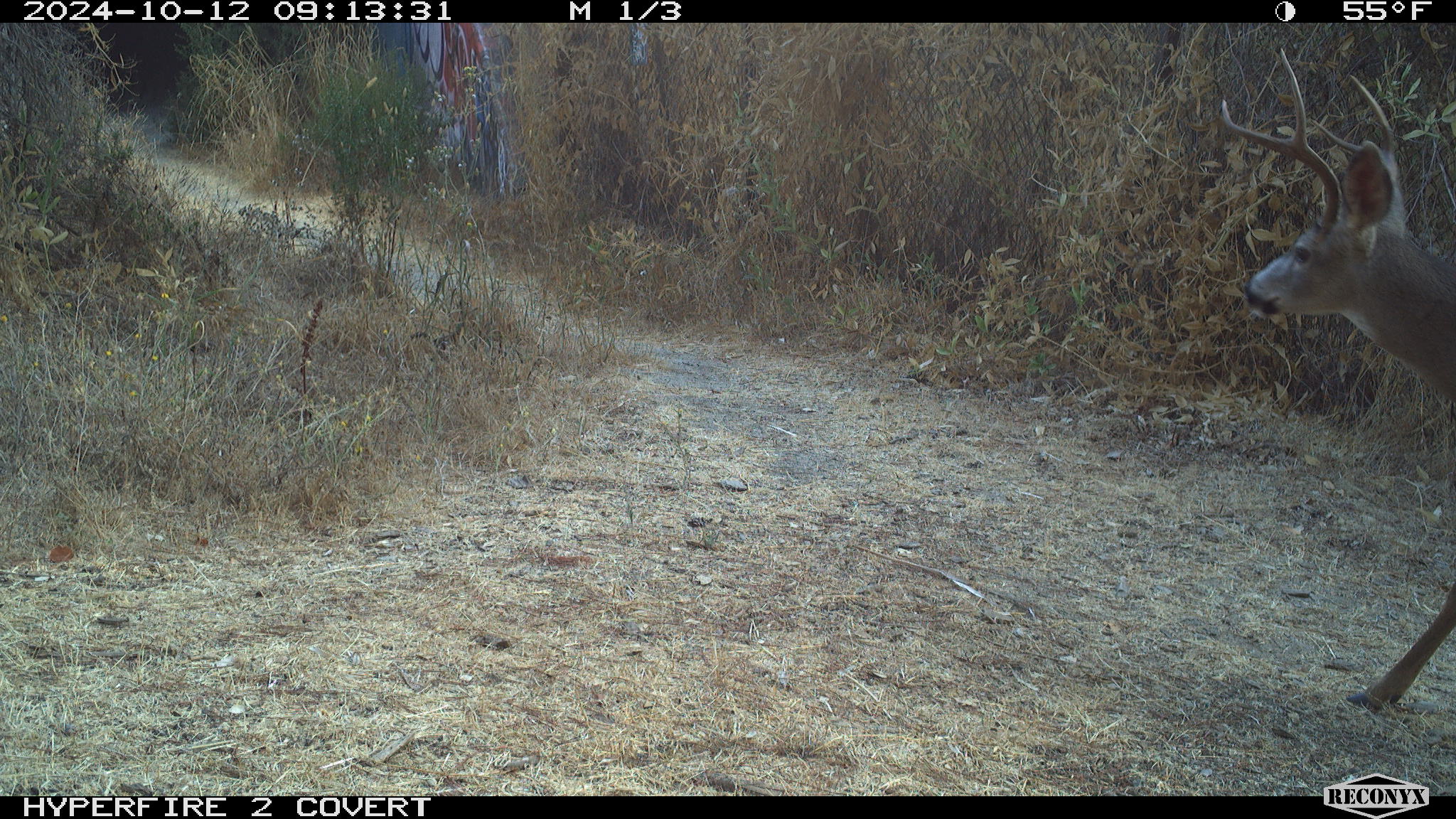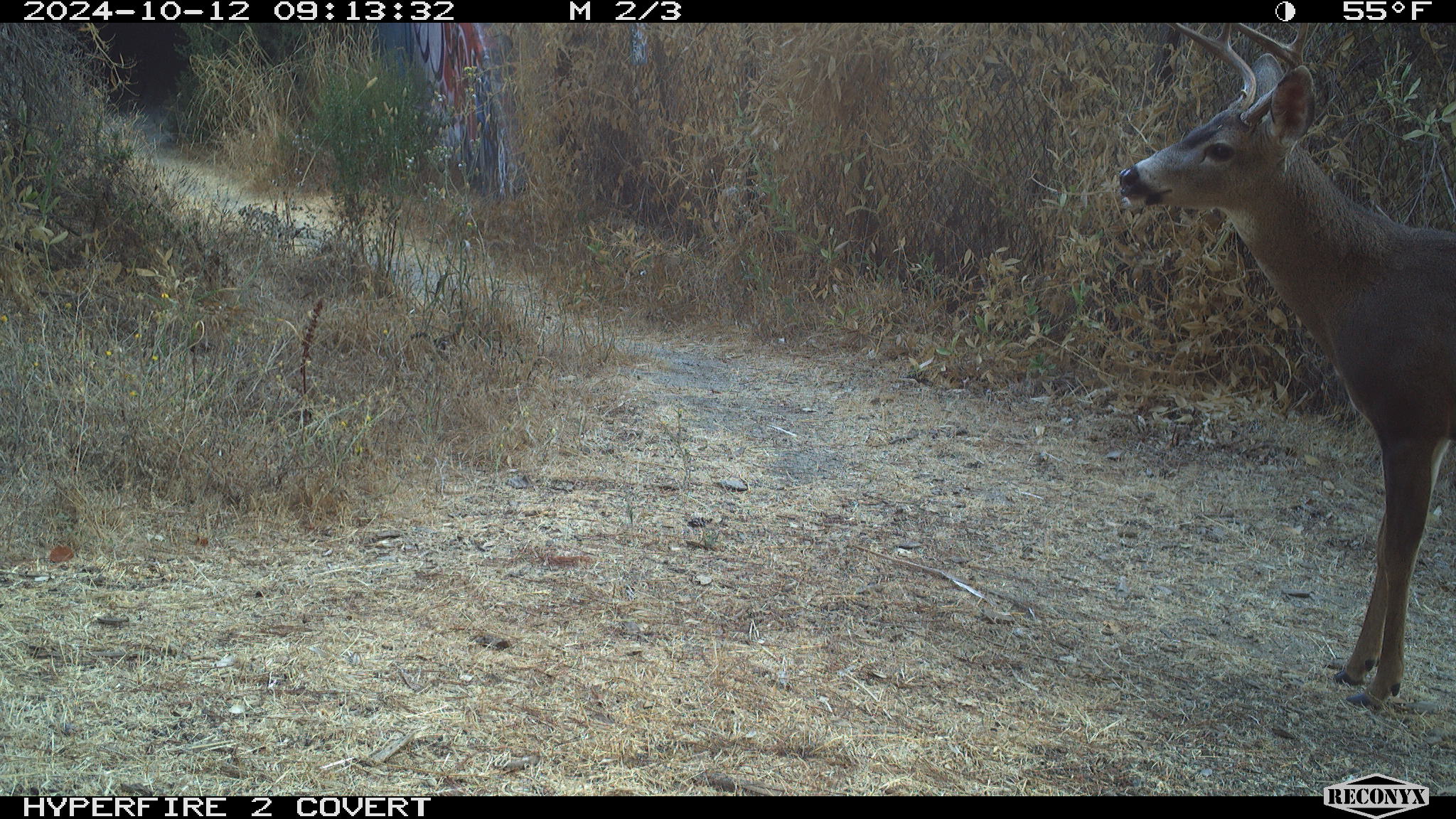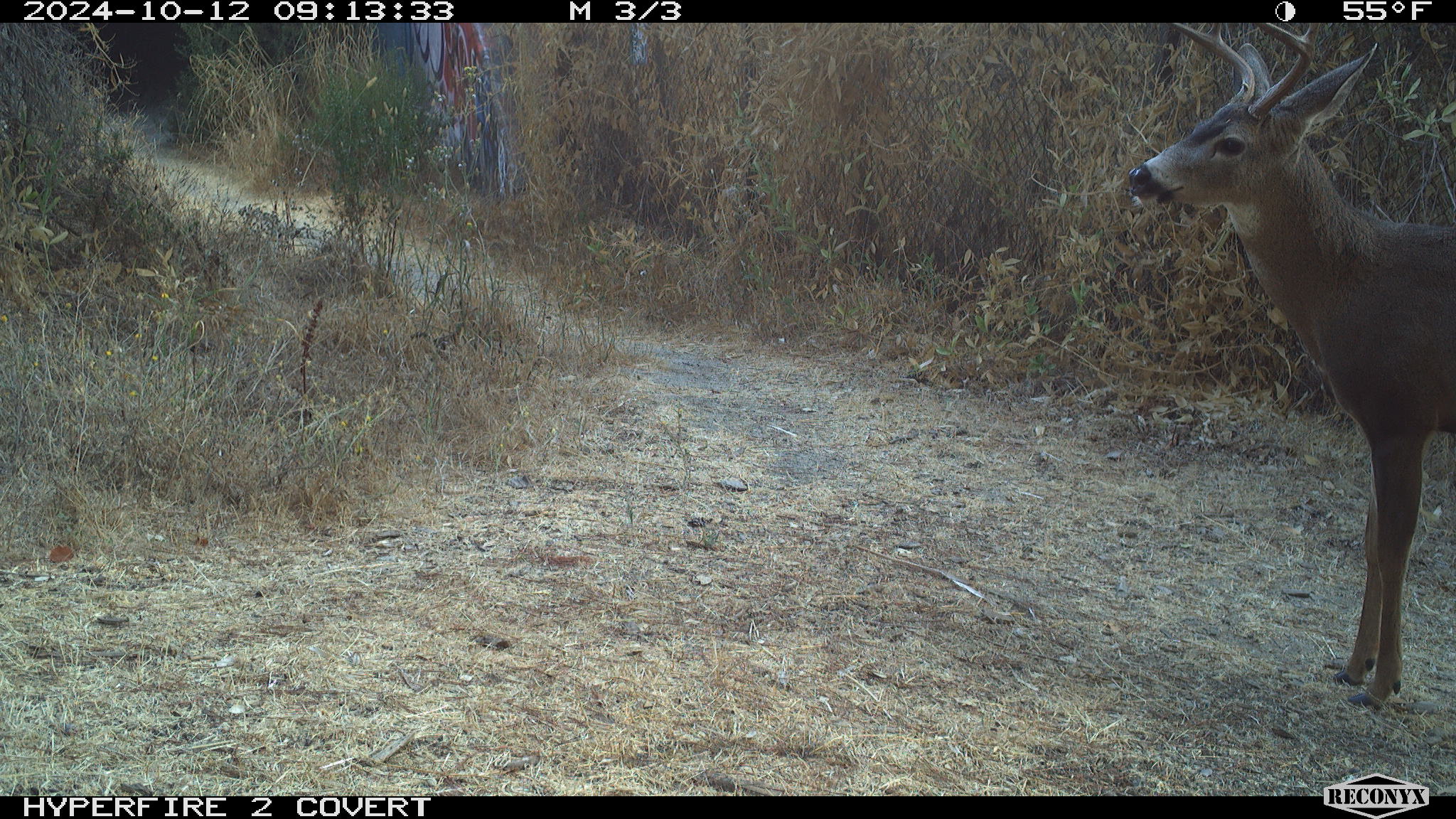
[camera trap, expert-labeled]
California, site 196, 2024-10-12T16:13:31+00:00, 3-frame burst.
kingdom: Animalia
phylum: Chordata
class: Mammalia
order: Artiodactyla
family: Cervidae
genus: Odocoileus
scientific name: Odocoileus hemionus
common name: mule deer